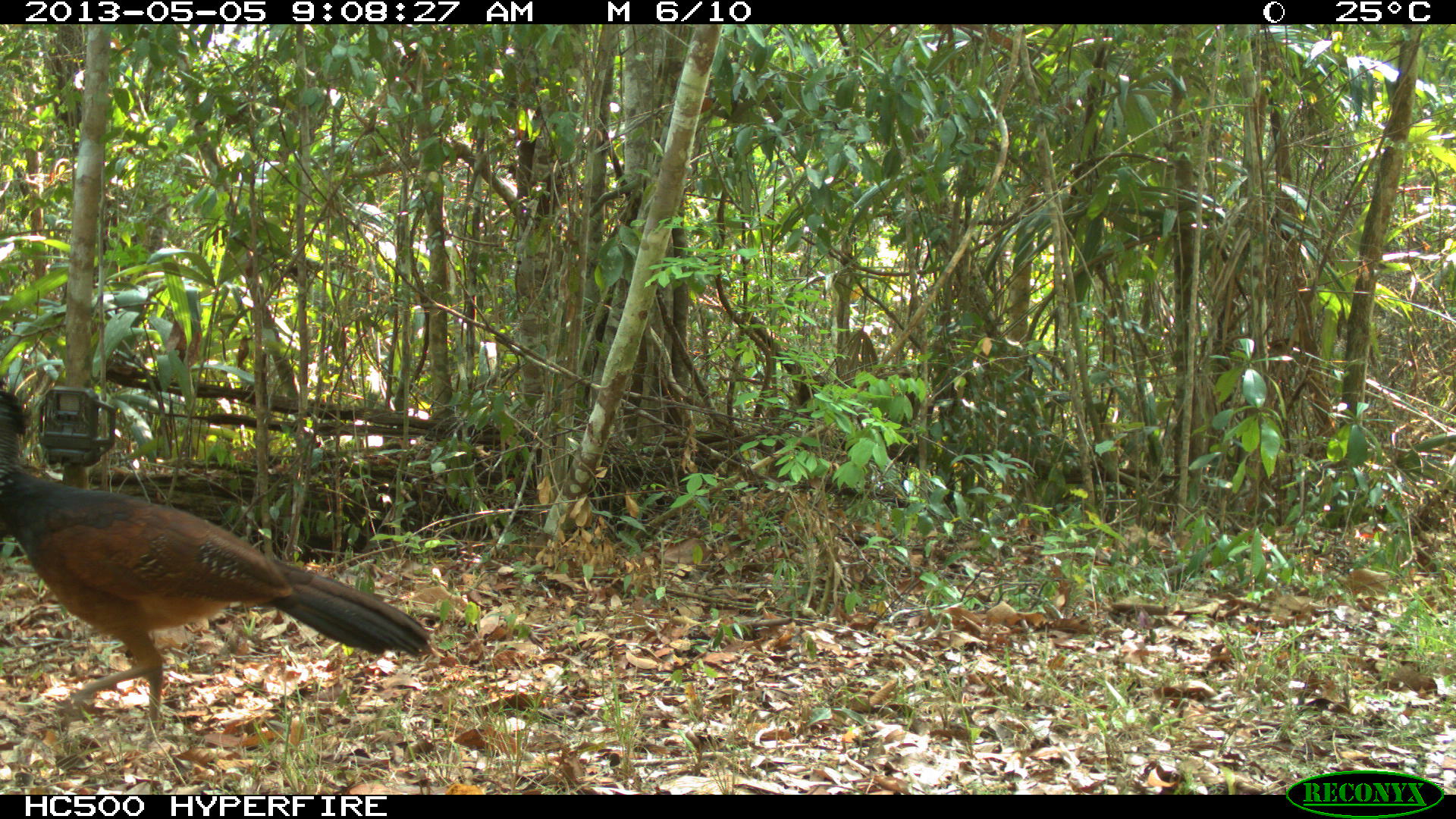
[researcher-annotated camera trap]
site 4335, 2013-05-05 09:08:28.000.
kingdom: Animalia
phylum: Chordata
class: Aves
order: Galliformes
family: Cracidae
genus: Crax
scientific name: Crax rubra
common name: great curassow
Crax rubra (great curassow), count 1, sex female.